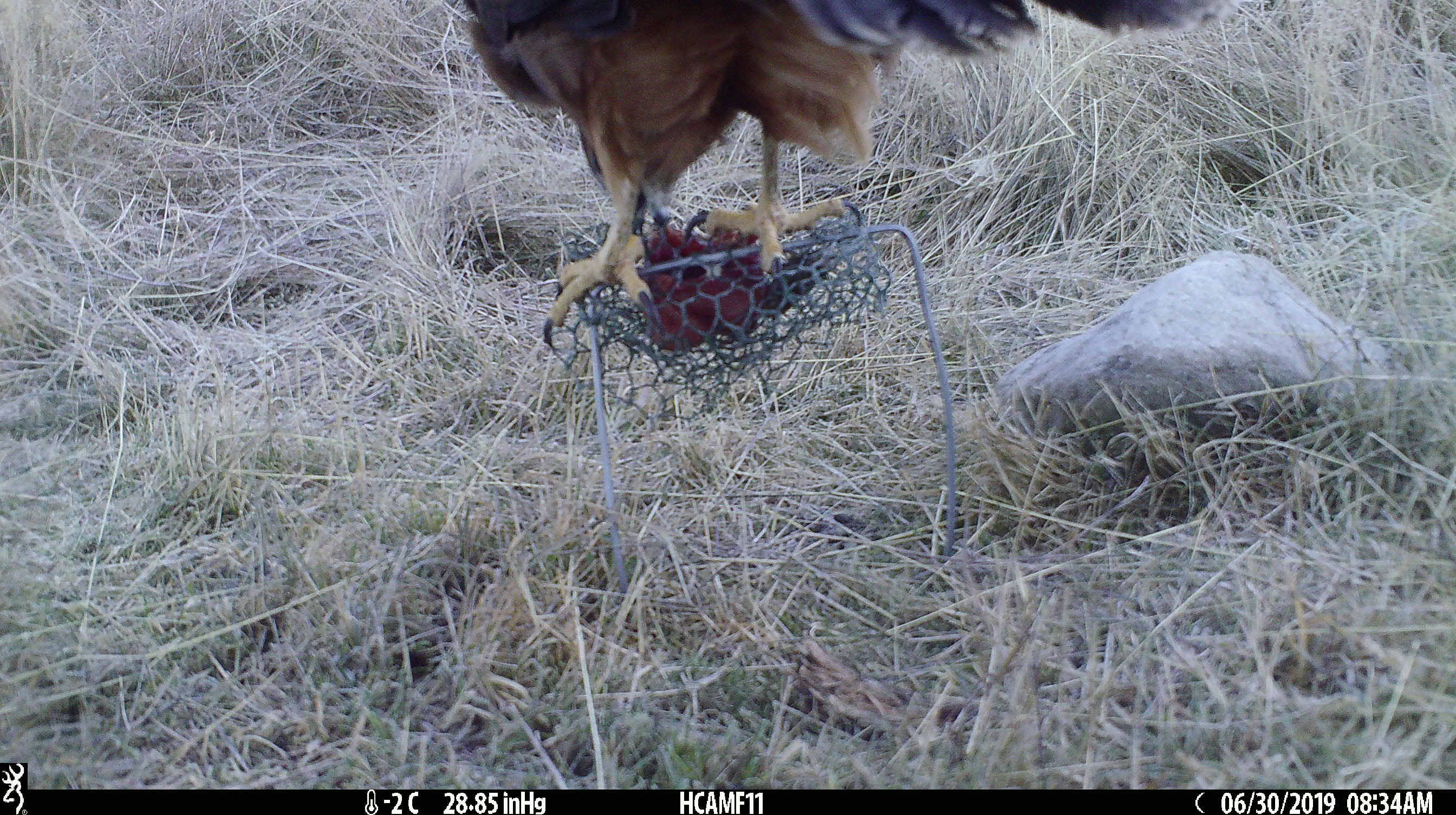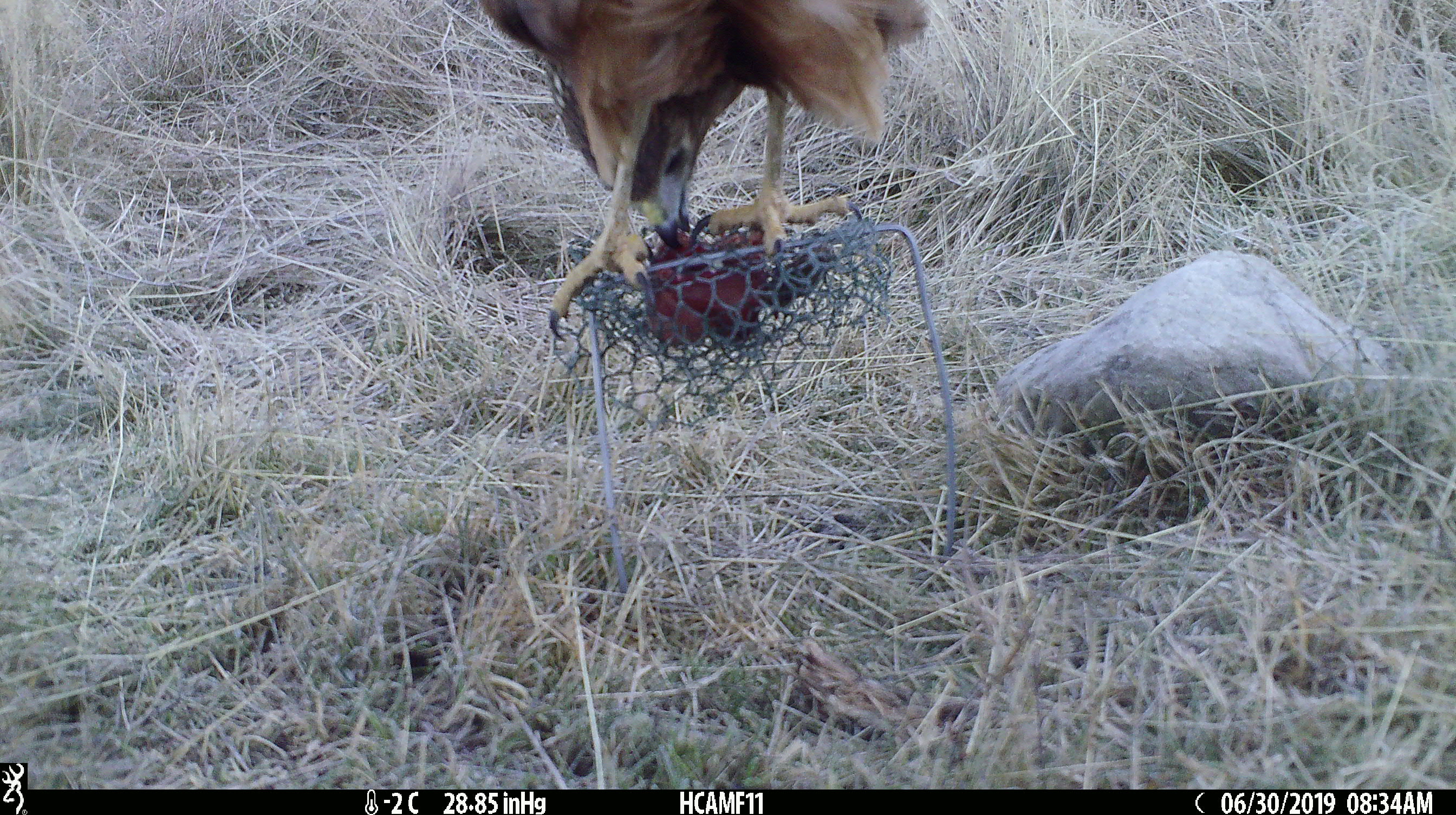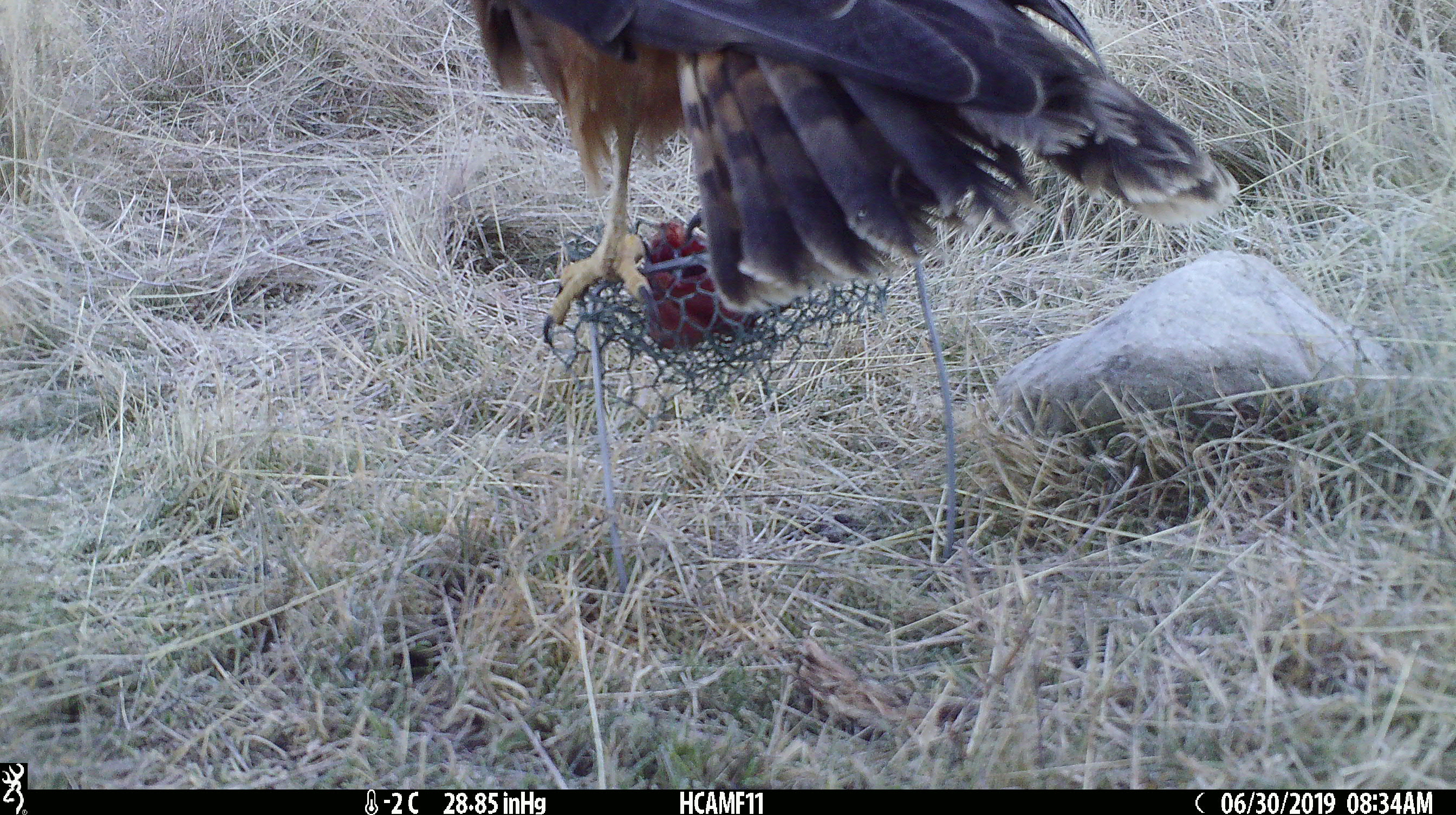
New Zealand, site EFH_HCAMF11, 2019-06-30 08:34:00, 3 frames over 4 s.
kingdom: Animalia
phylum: Chordata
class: Aves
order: Accipitriformes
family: Accipitridae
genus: Circus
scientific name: Circus approximans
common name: swamp harrier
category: harrier